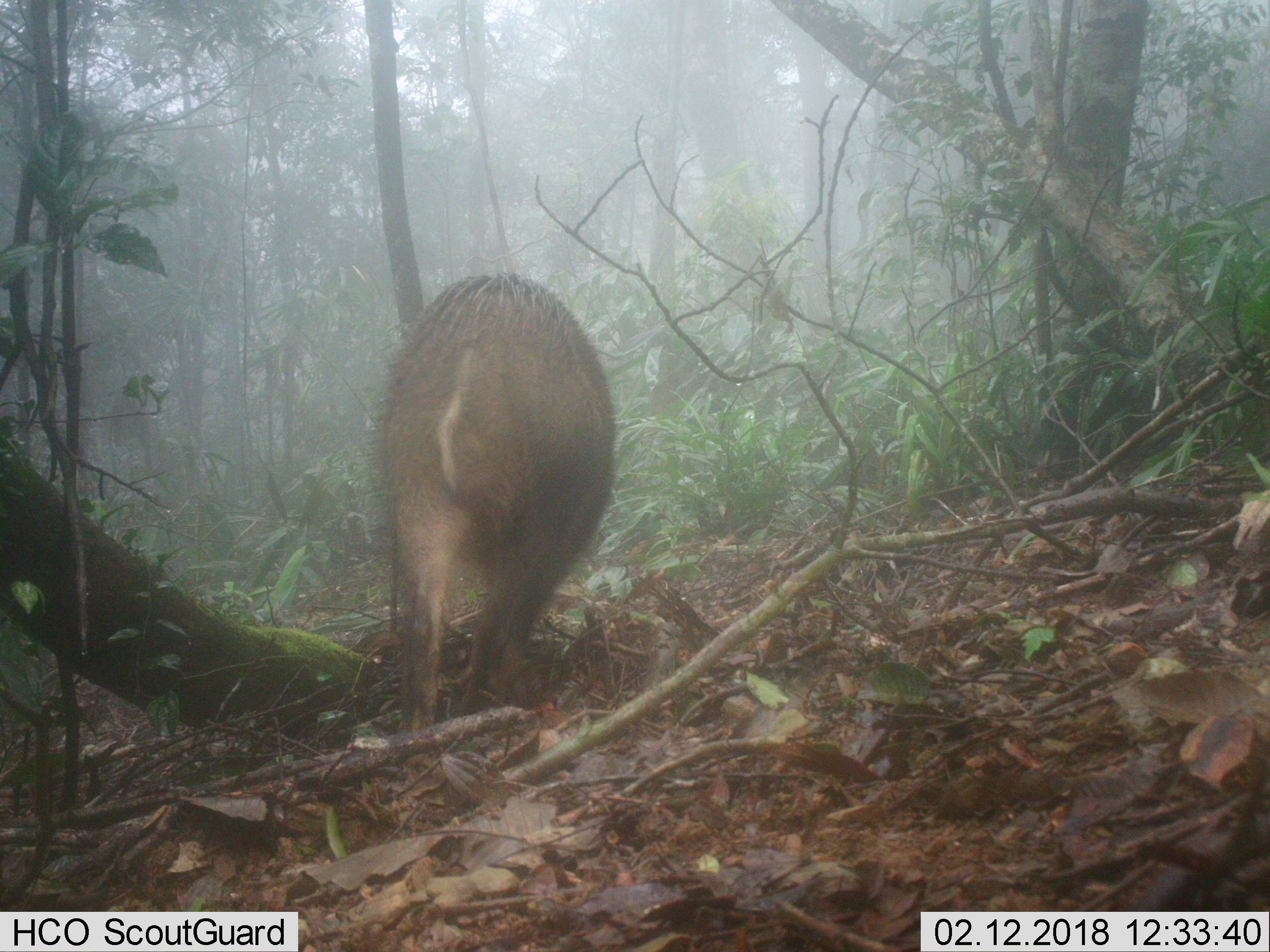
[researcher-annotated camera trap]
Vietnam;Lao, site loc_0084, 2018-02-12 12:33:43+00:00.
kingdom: Animalia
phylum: Chordata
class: Mammalia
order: Artiodactyla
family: Suidae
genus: Sus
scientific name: Sus scrofa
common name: eurasian wild pig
Eurasian wild pig (Sus scrofa). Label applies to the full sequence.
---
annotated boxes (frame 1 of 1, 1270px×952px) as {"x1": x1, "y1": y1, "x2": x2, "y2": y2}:
eurasian wild pig: {"x1": 367, "y1": 269, "x2": 616, "y2": 734}